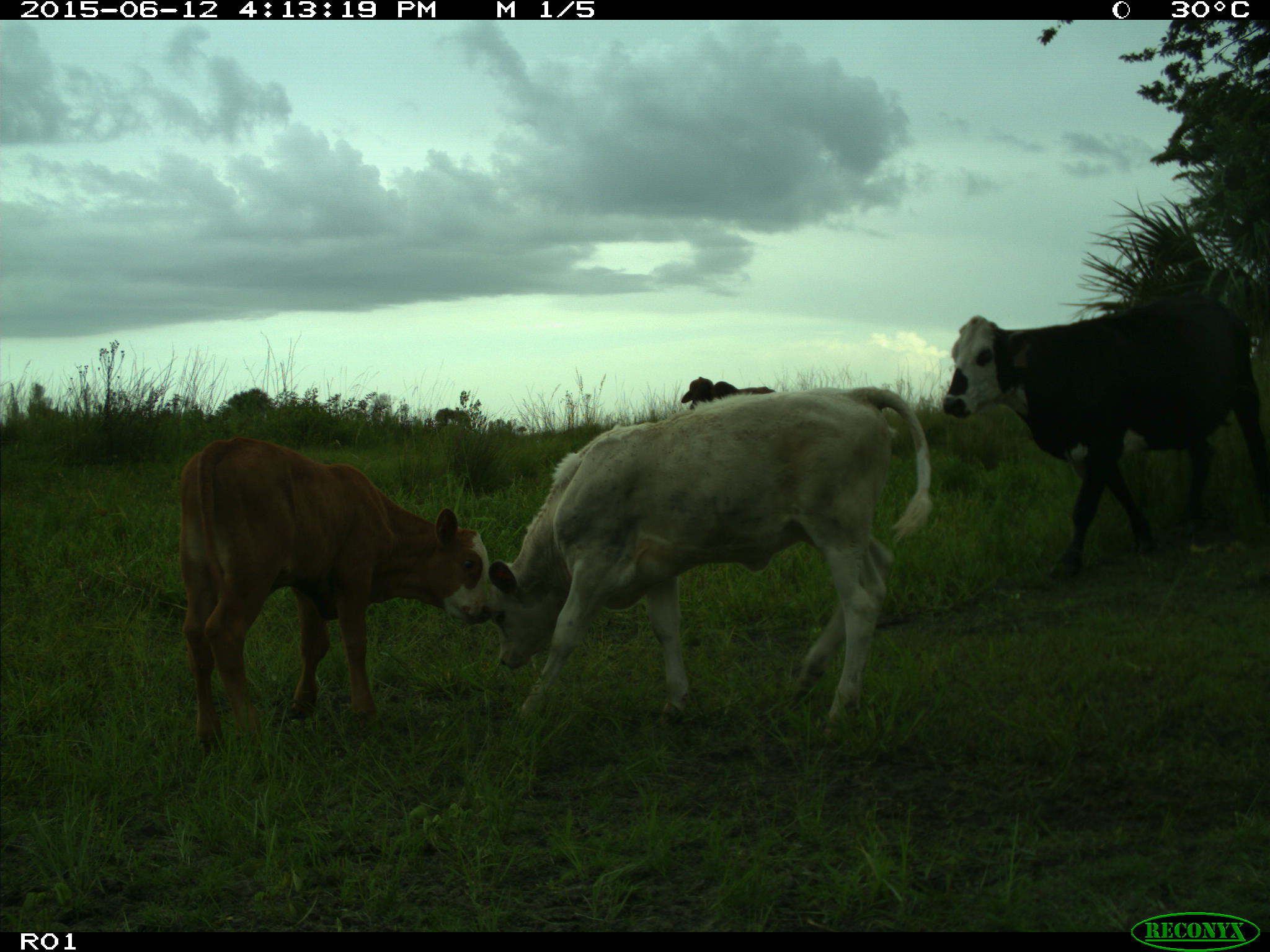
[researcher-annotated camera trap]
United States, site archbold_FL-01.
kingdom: Animalia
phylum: Chordata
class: Mammalia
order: Artiodactyla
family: Bovidae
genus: Bos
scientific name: Bos taurus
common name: domestic cow